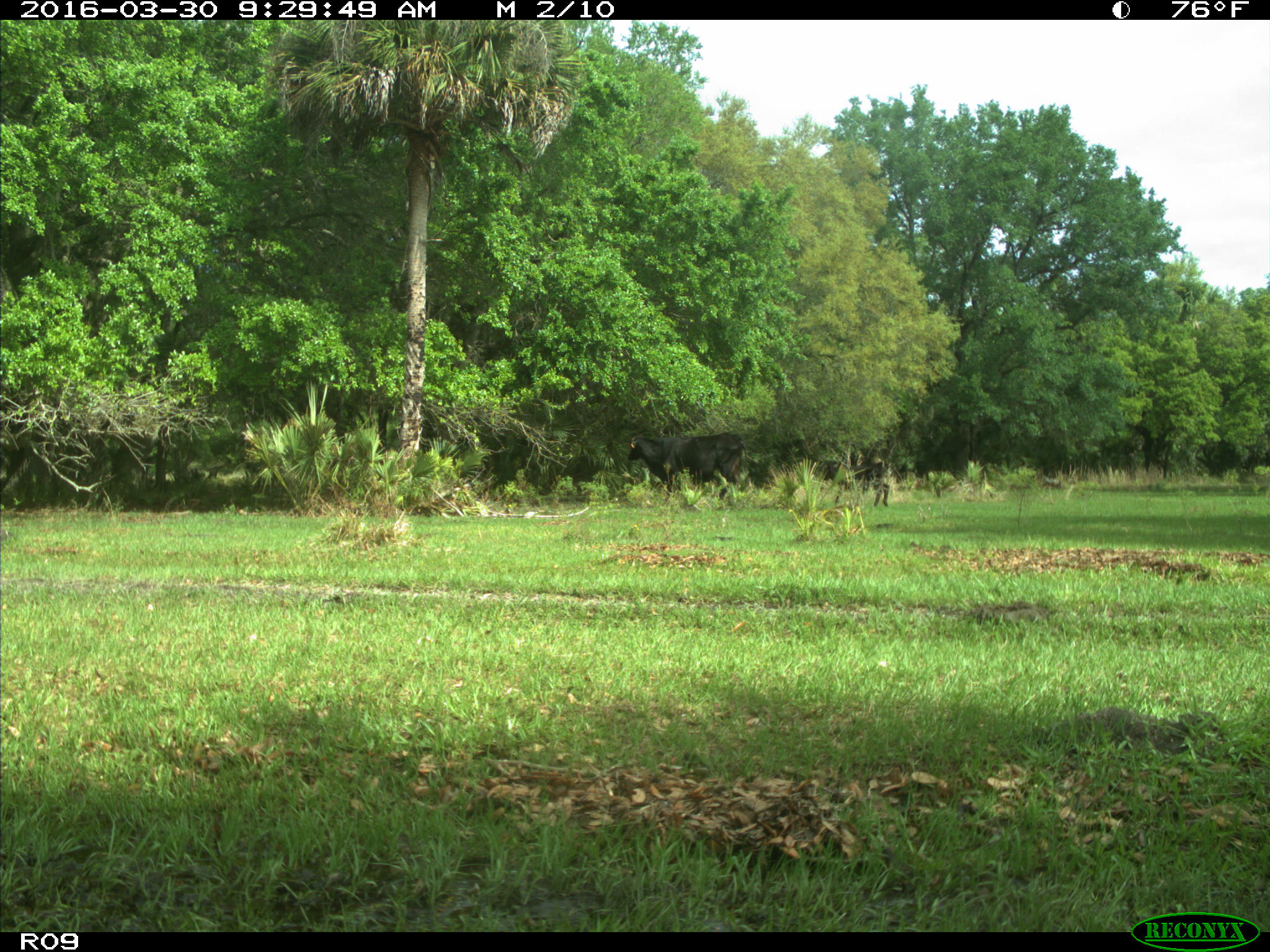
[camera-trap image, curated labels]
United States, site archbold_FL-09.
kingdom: Animalia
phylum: Chordata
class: Mammalia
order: Artiodactyla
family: Bovidae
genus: Bos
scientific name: Bos taurus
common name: domestic cow